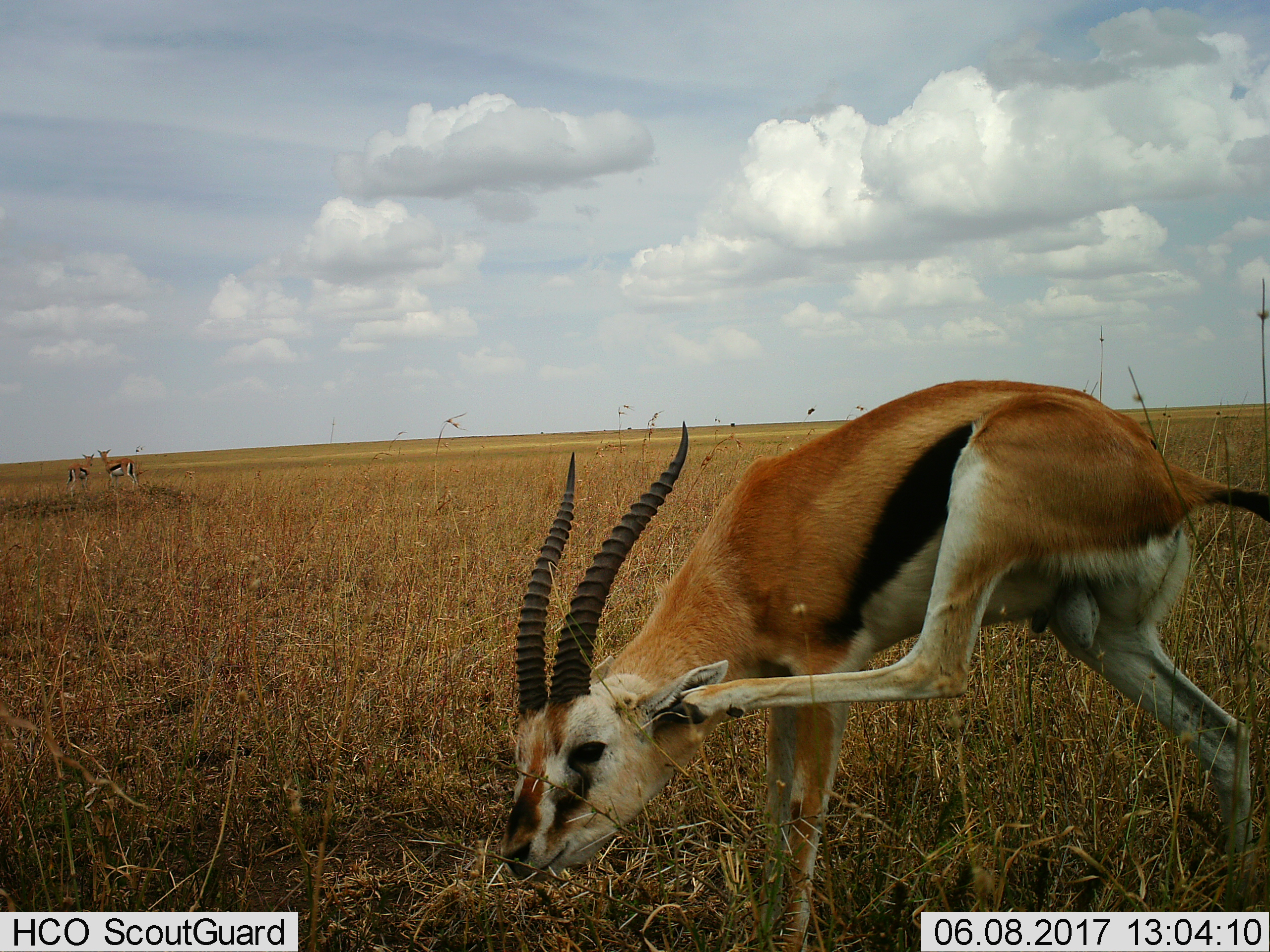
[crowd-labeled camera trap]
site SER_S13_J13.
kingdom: Animalia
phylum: Chordata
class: Mammalia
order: Artiodactyla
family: Bovidae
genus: Eudorcas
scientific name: Eudorcas thomsonii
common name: thomson's gazelle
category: gazellethomsons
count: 3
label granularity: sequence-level